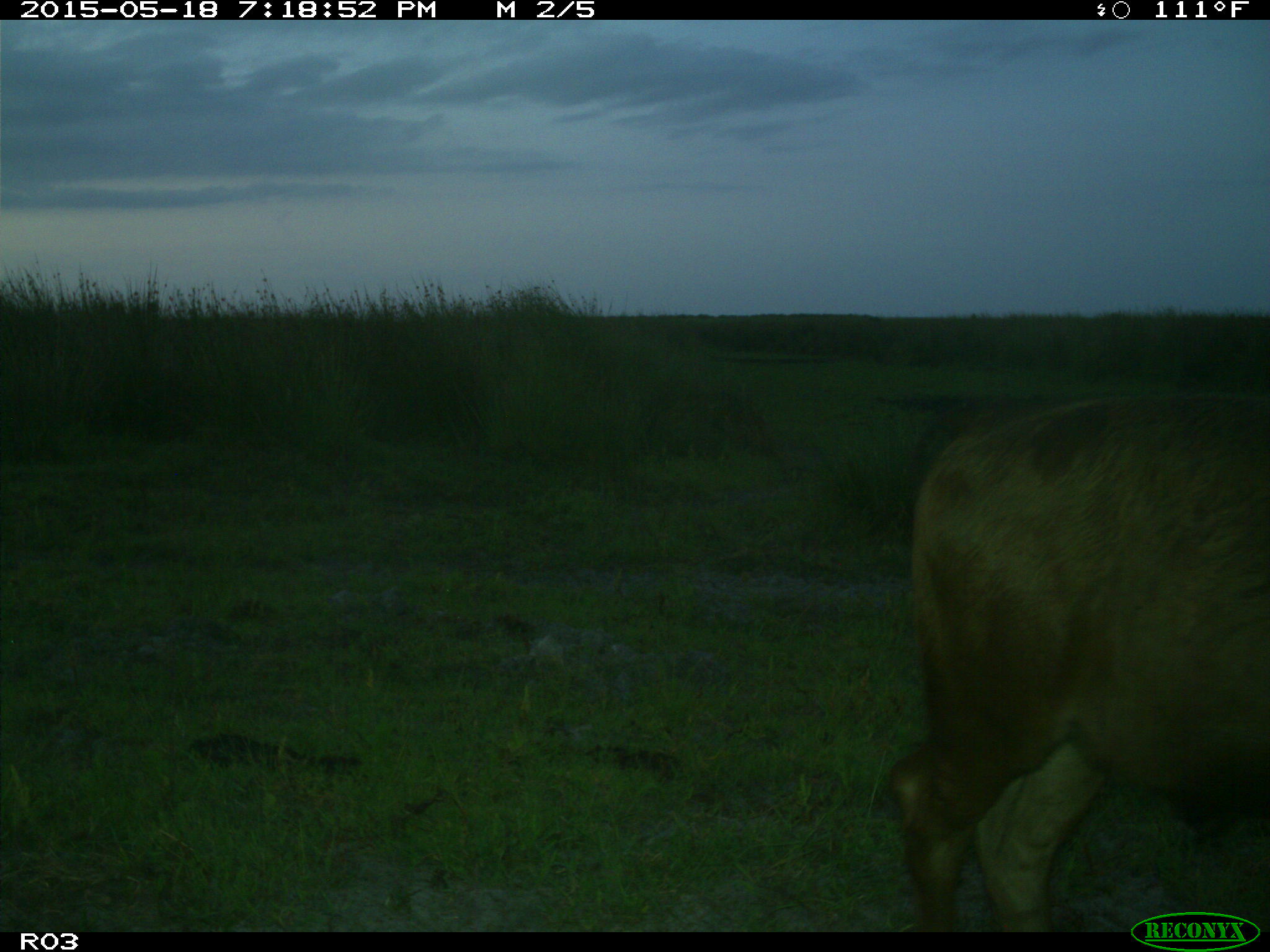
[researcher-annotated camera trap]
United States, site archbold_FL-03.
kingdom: Animalia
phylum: Chordata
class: Mammalia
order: Artiodactyla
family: Bovidae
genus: Bos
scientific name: Bos taurus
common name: domestic cow